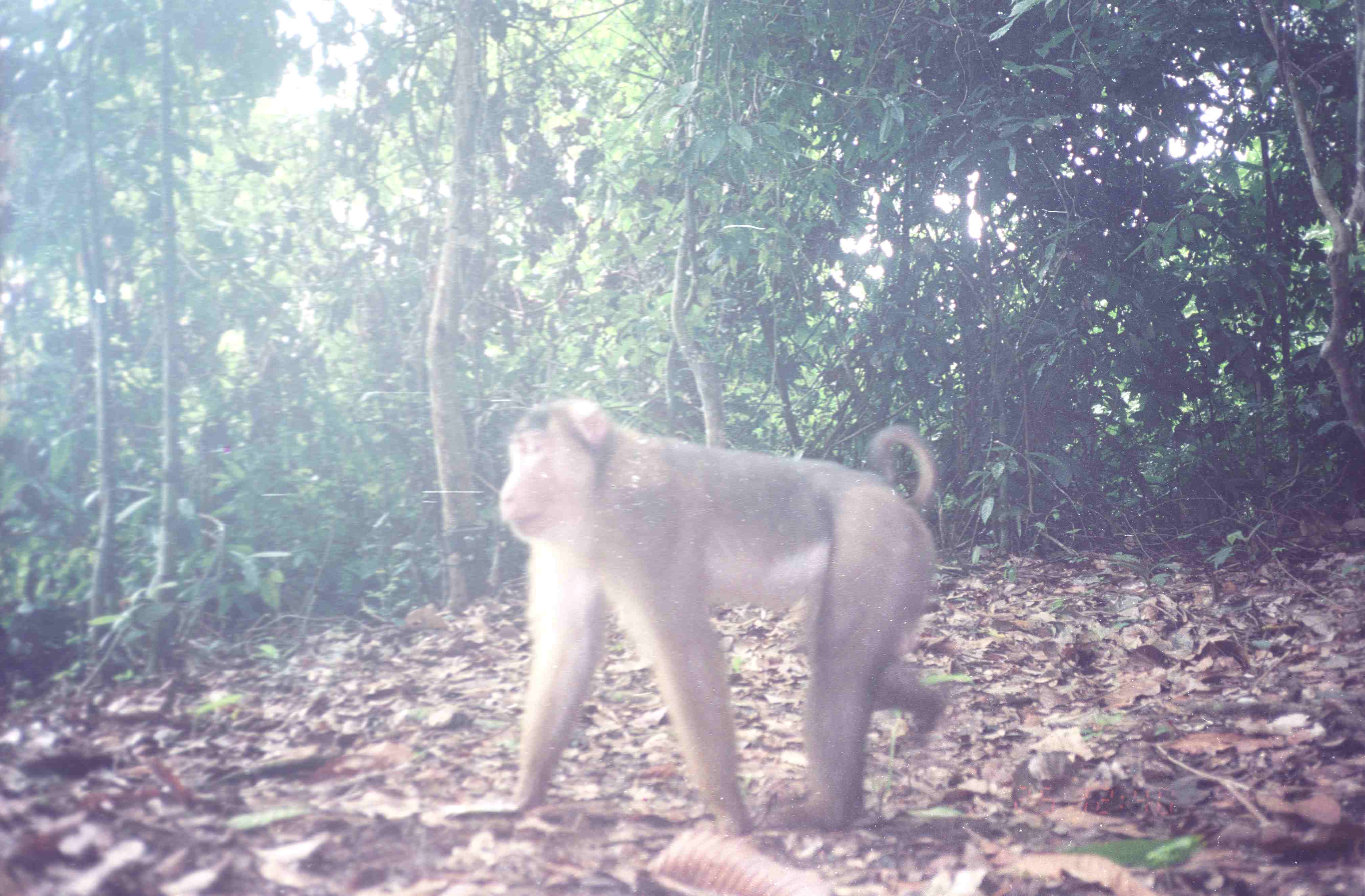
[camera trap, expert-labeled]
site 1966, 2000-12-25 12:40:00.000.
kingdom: Animalia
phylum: Chordata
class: Mammalia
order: Primates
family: Cercopithecidae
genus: Macaca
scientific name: Macaca nemestrina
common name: southern pig-tailed macaque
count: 1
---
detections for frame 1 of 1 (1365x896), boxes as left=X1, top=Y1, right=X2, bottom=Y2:
macaca nemestrina: left=440, top=396, right=951, bottom=829